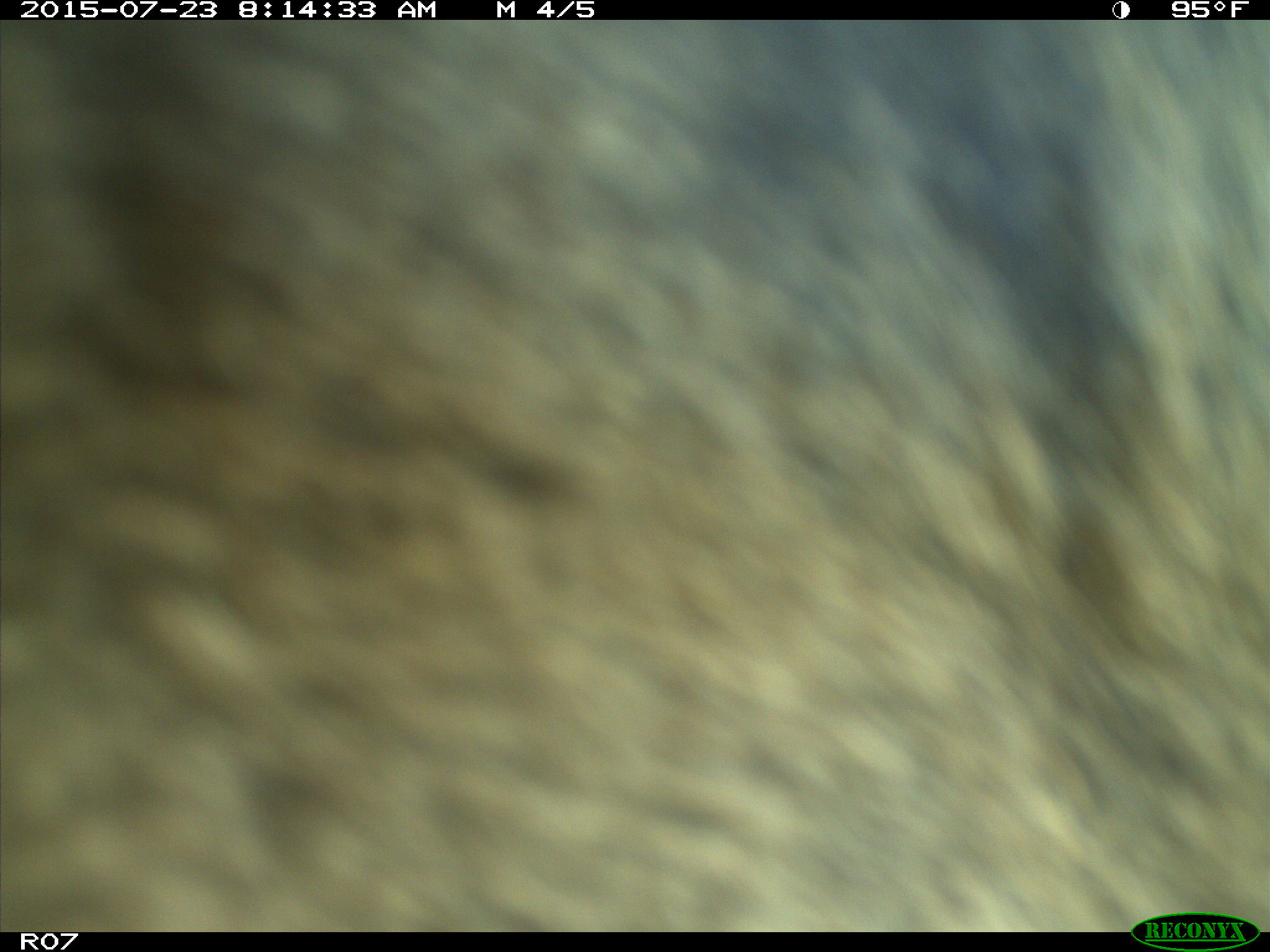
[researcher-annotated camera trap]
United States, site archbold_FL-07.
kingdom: Animalia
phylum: Chordata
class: Mammalia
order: Artiodactyla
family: Bovidae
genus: Bos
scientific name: Bos taurus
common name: domestic cow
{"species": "Bos taurus (domestic cow)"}